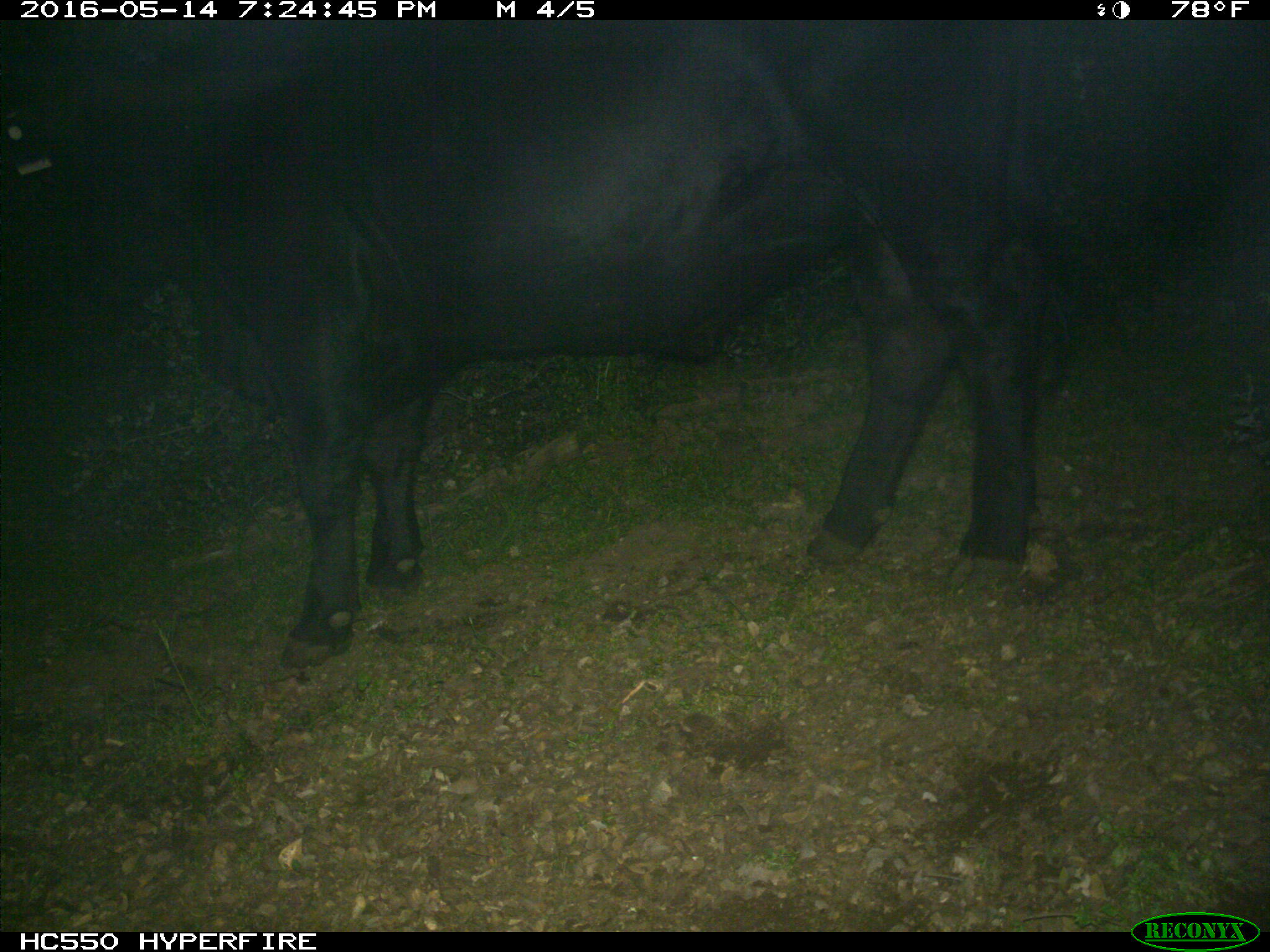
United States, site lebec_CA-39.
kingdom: Animalia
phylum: Chordata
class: Mammalia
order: Artiodactyla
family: Bovidae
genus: Bos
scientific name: Bos taurus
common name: domestic cow